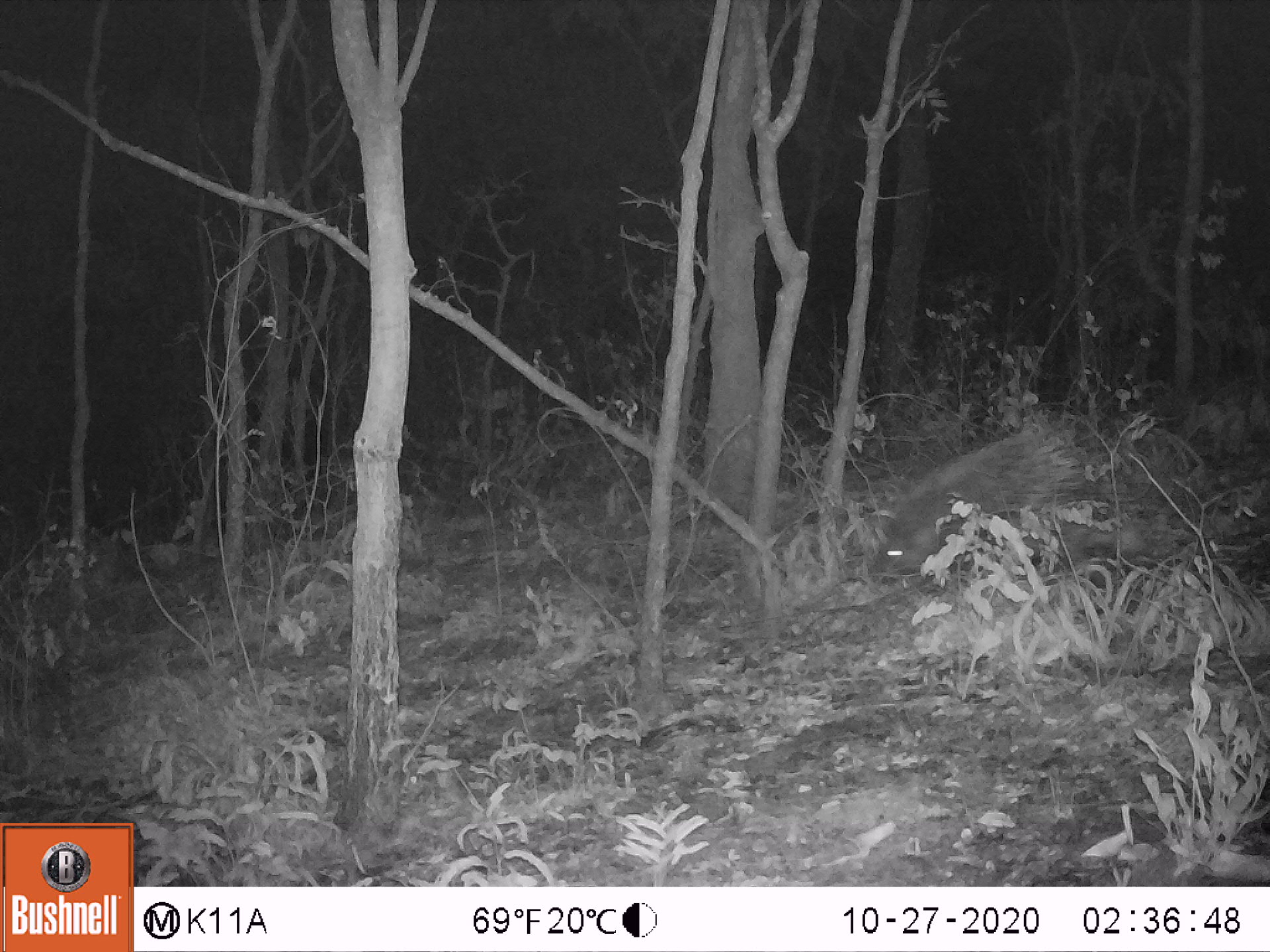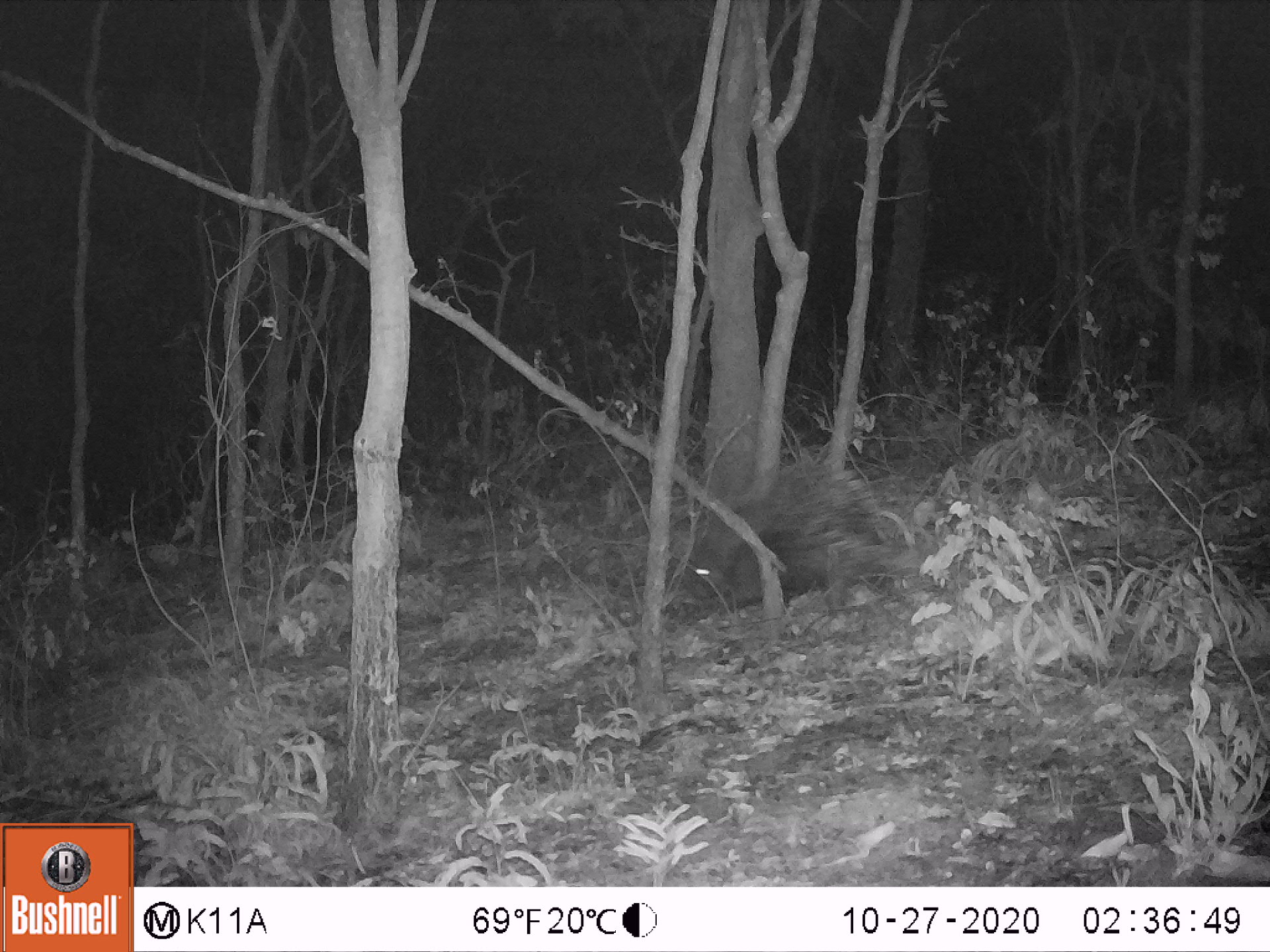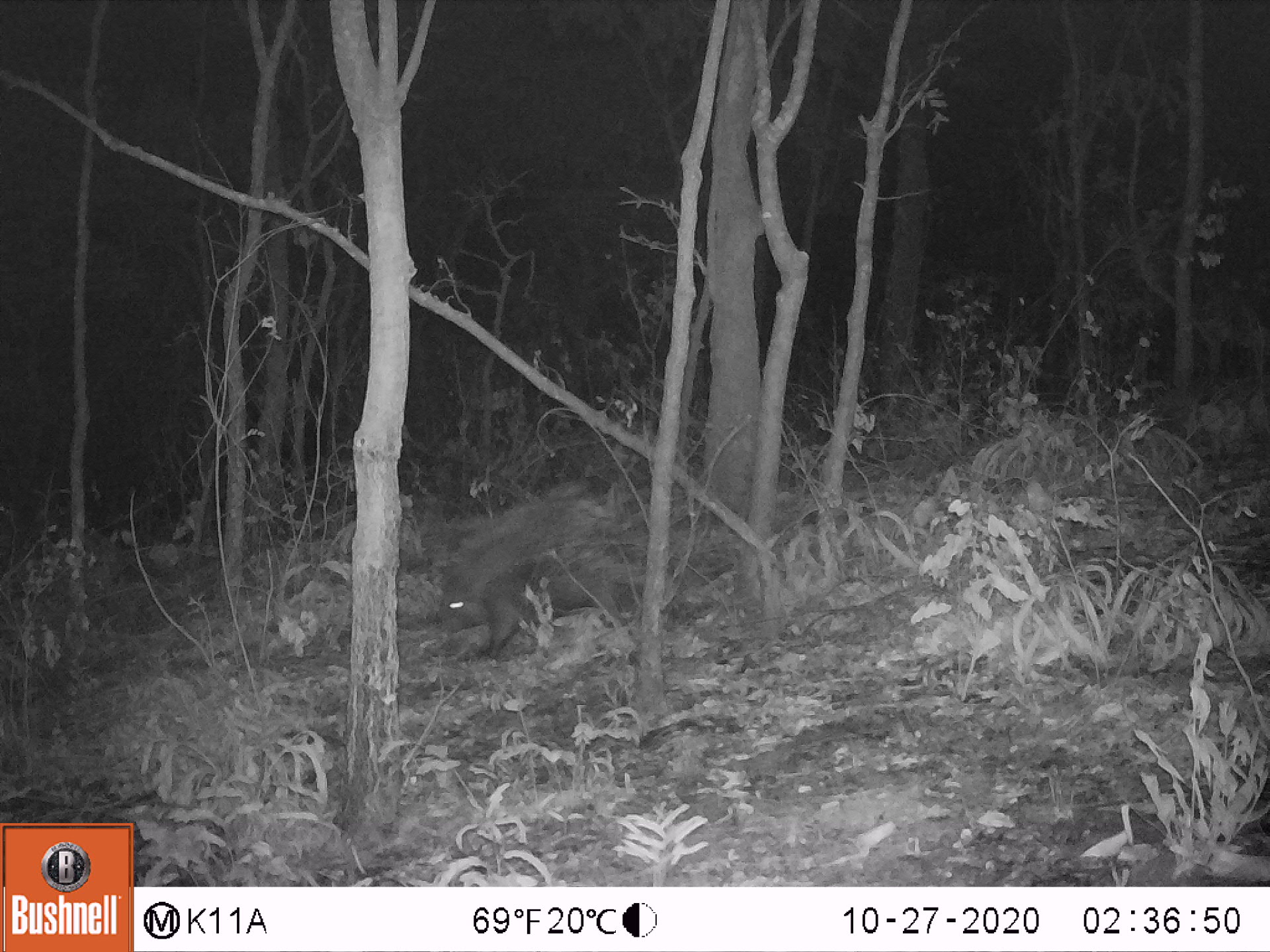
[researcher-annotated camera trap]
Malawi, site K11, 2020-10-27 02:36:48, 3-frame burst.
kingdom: Animalia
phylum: Chordata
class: Mammalia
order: Rodentia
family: Hystricidae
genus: Hystrix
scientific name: Hystrix africaeaustralis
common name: cape porcupine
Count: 1.